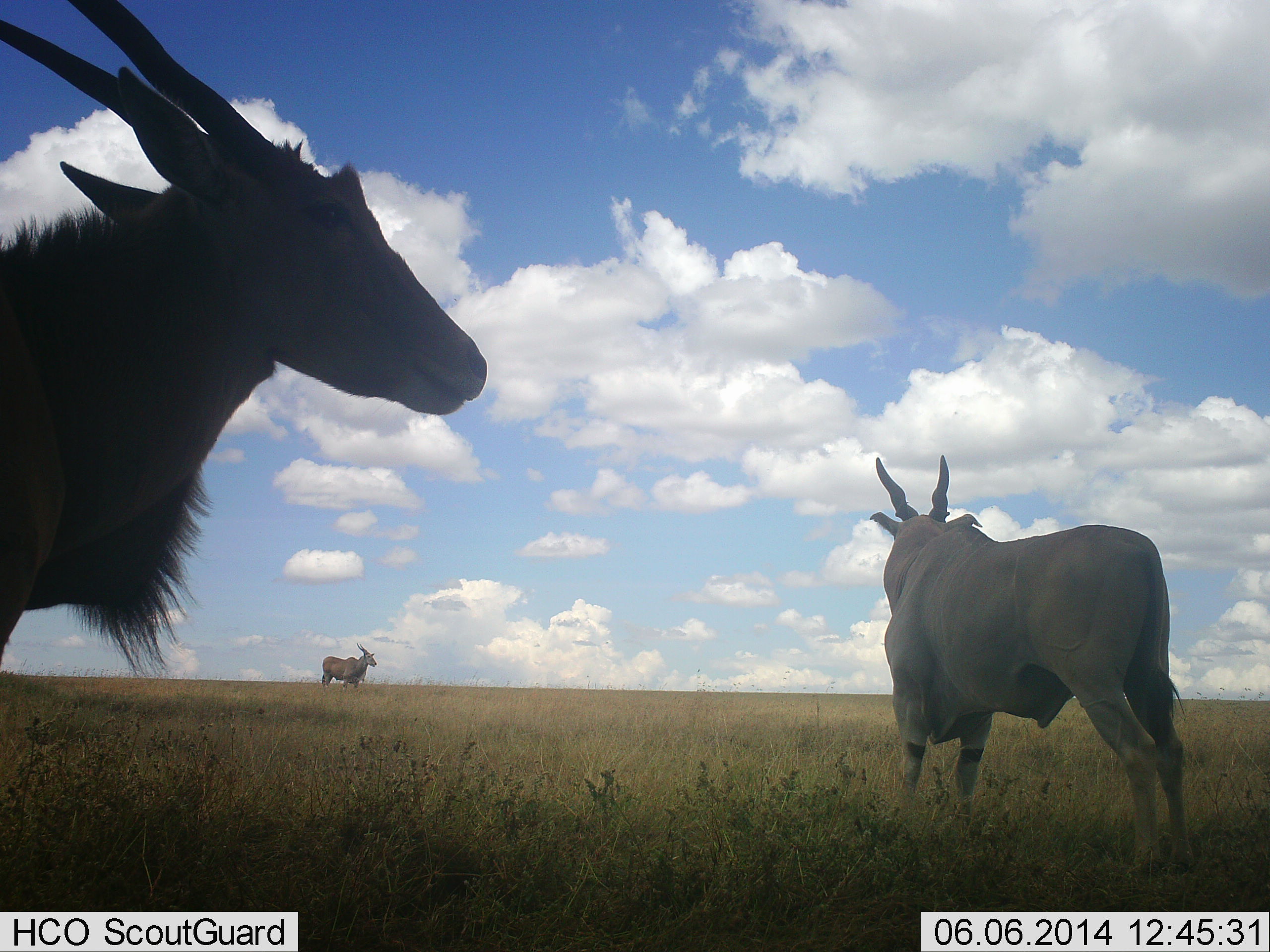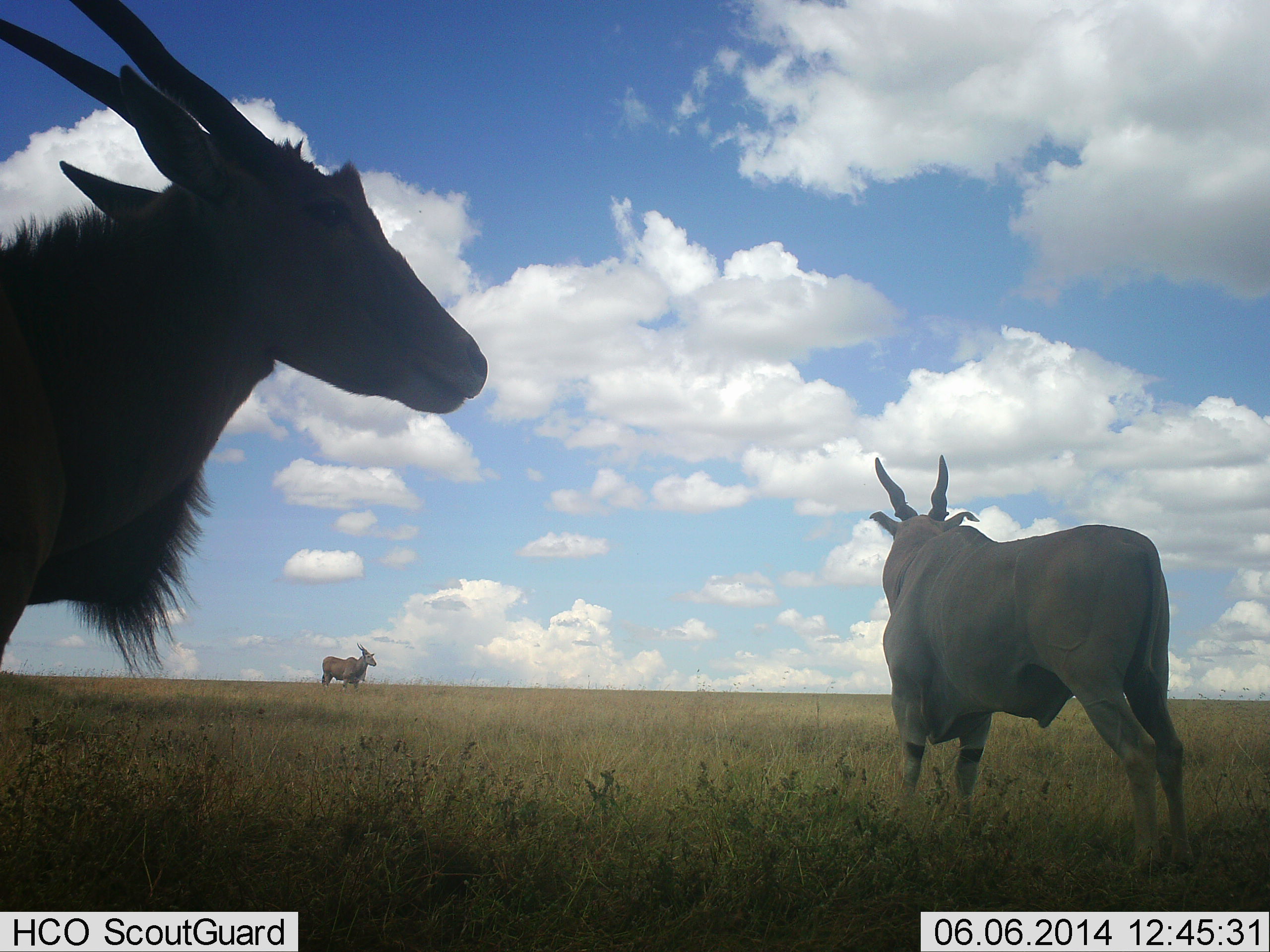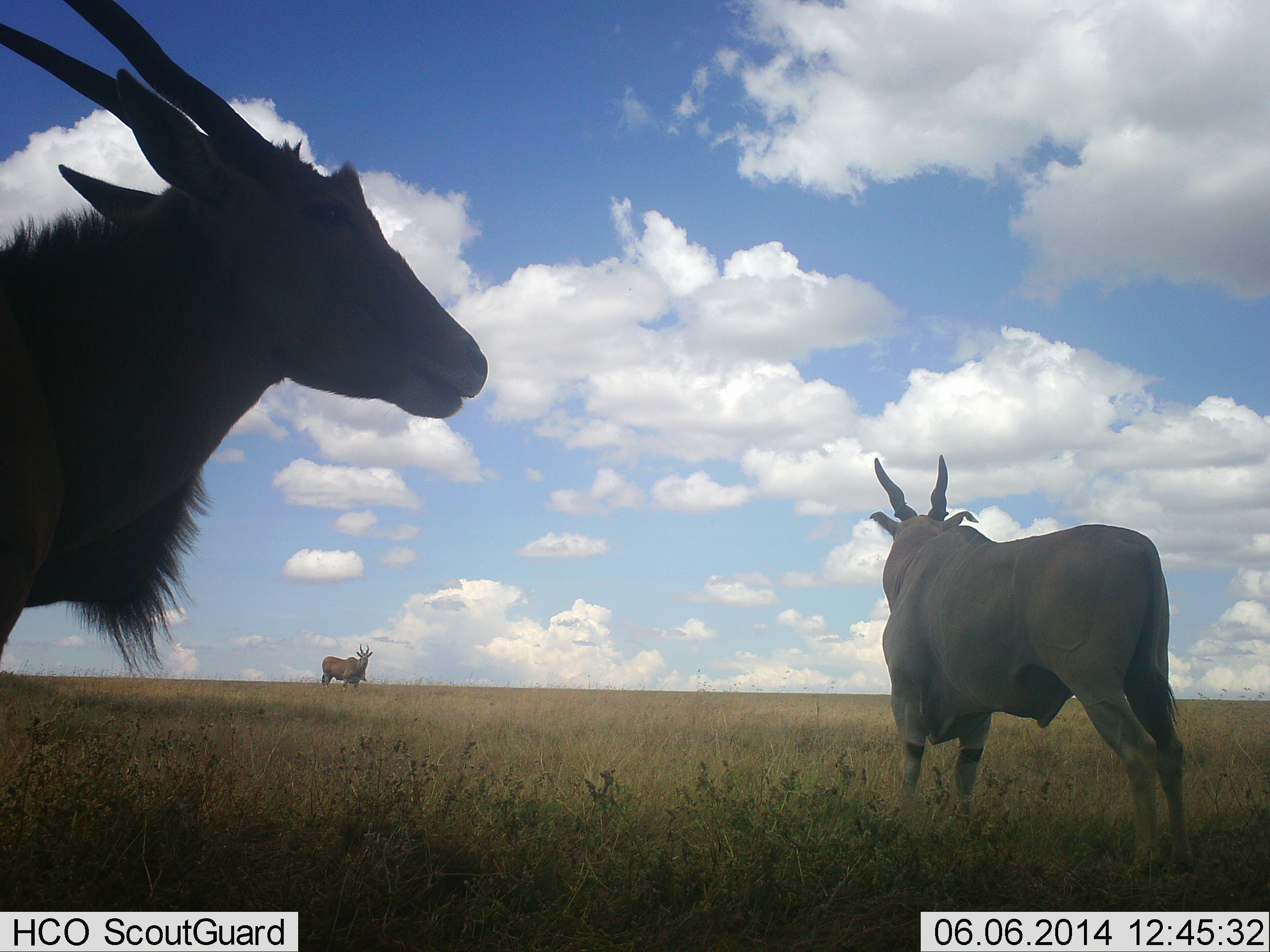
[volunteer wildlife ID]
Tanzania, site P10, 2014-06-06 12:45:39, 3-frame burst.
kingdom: Animalia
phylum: Chordata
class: Mammalia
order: Artiodactyla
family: Bovidae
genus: Tragelaphus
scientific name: Tragelaphus oryx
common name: eland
Eland (Tragelaphus oryx), count 3. Behavior (volunteer vote fractions): standing 100%, resting 0%, moving 0%, interacting 0%. Young present (vote fraction): 0%. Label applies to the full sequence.